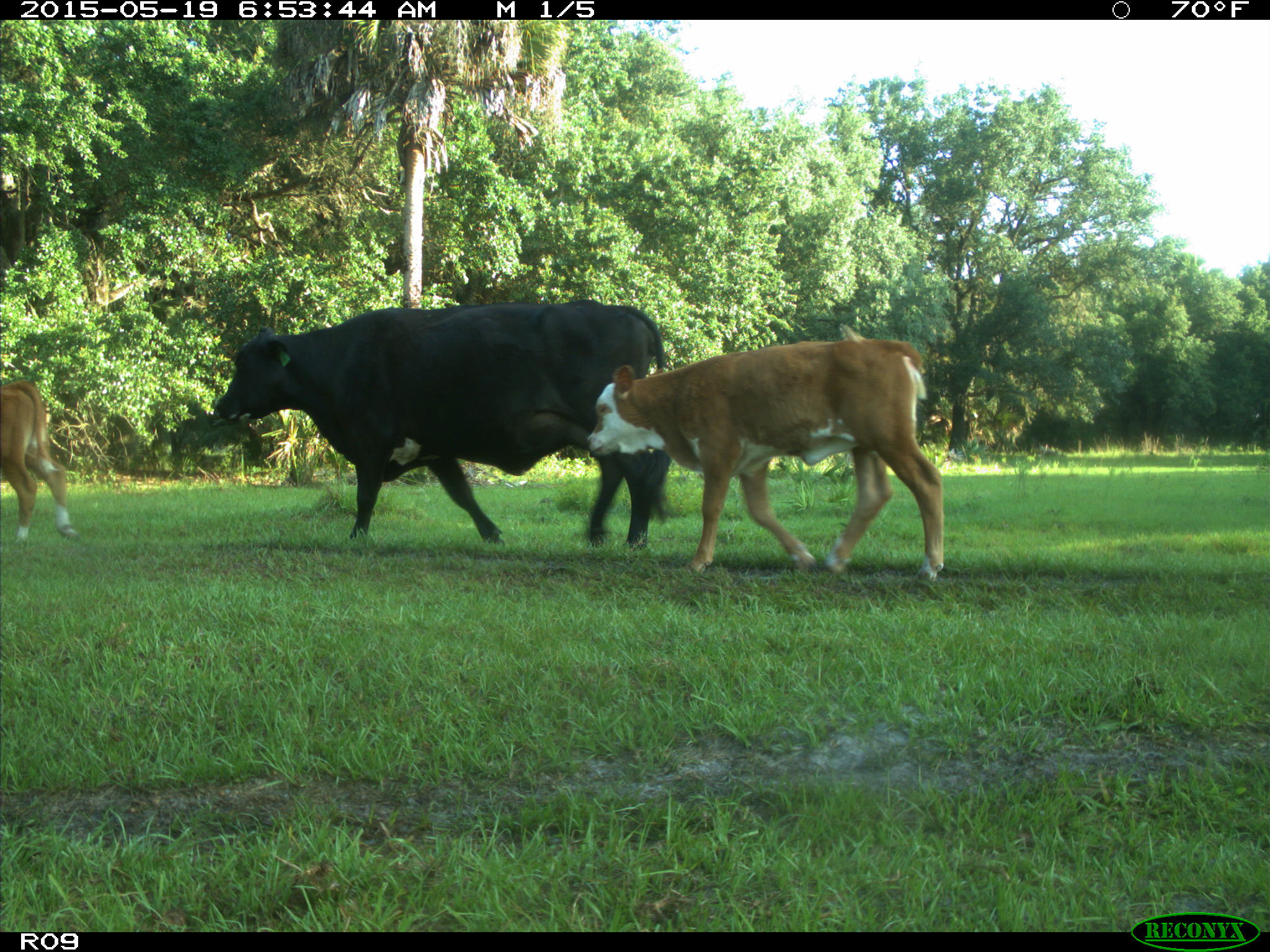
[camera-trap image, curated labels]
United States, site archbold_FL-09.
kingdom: Animalia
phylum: Chordata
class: Mammalia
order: Artiodactyla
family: Bovidae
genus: Bos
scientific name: Bos taurus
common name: domestic cow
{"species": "Bos taurus (domestic cow)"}